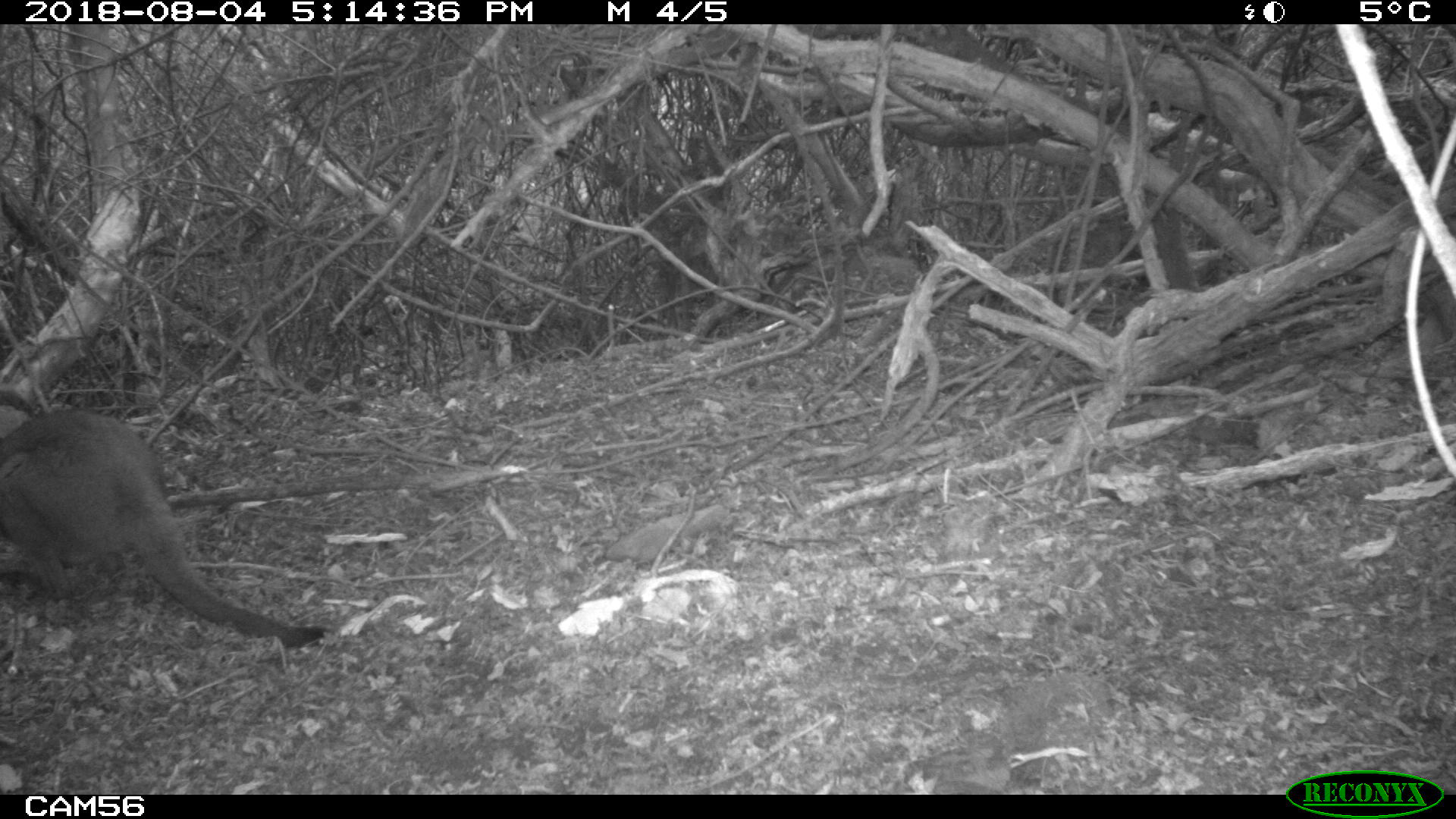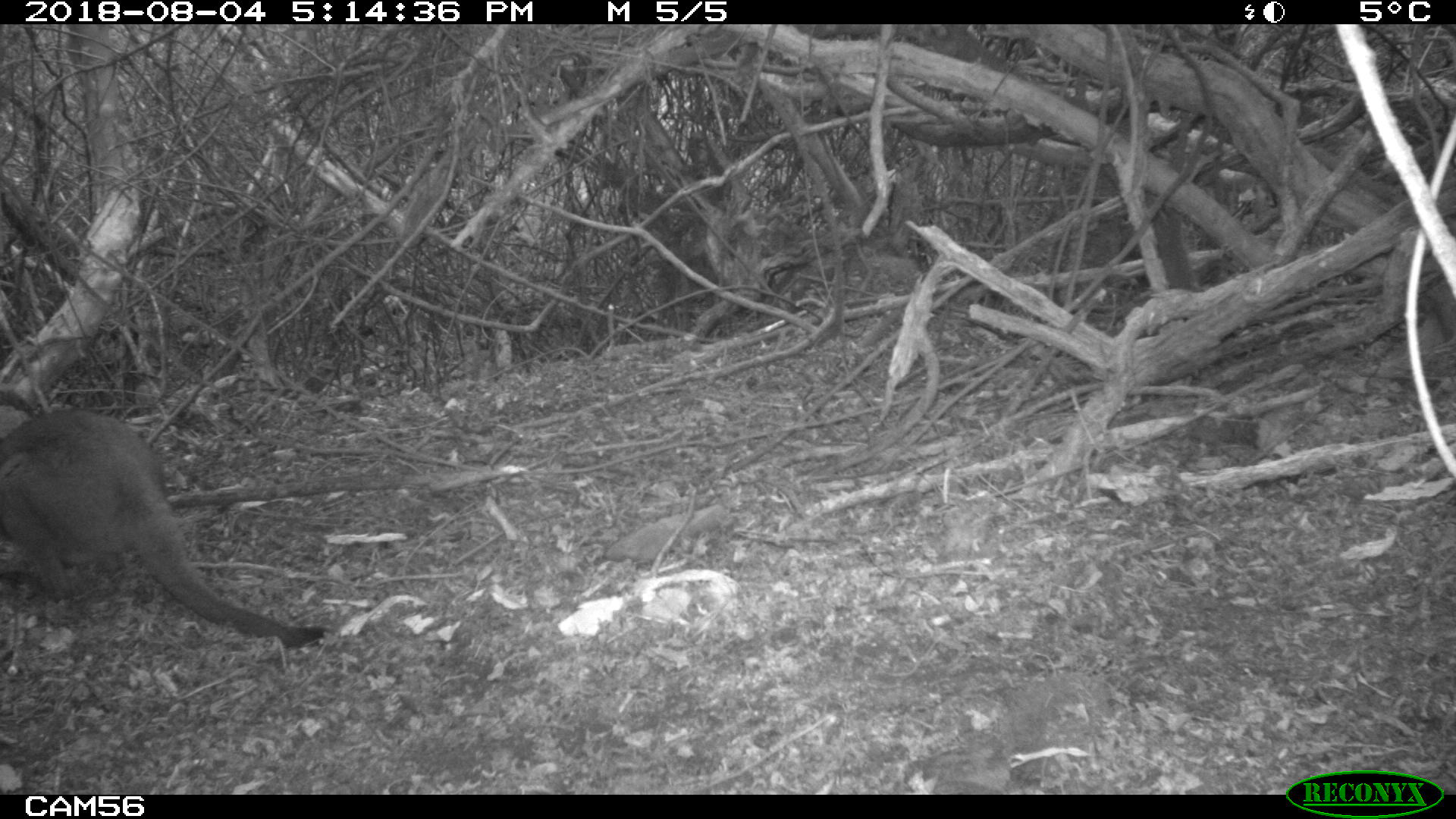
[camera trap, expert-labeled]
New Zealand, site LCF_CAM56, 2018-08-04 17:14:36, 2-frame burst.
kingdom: Animalia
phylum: Chordata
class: Mammalia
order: Diprotodontia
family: Macropodidae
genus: Notamacropus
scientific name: Notamacropus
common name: wallaby